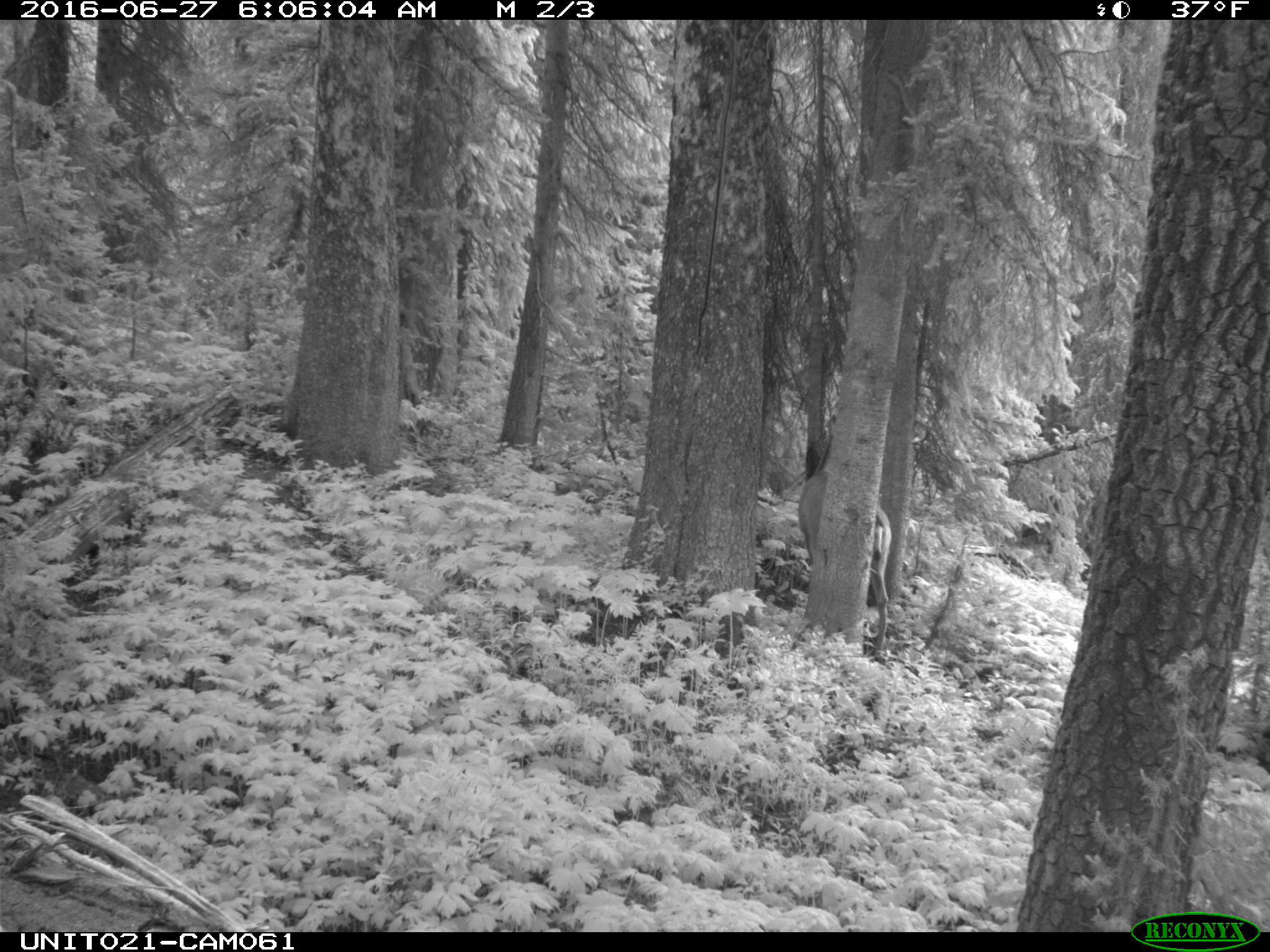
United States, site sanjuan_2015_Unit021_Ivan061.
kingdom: Animalia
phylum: Chordata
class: Mammalia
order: Artiodactyla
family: Cervidae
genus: Odocoileus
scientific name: Odocoileus hemionus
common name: mule deer